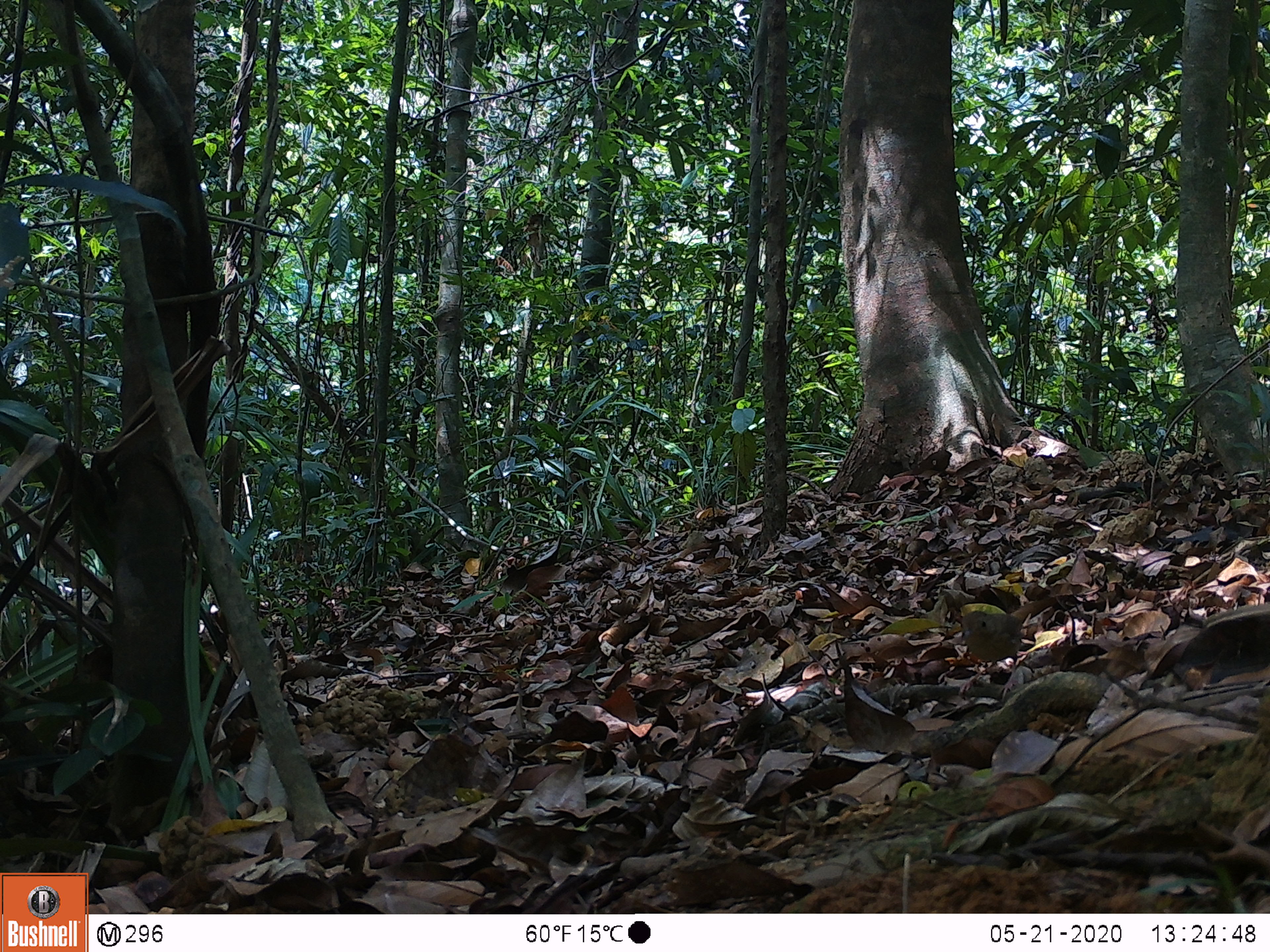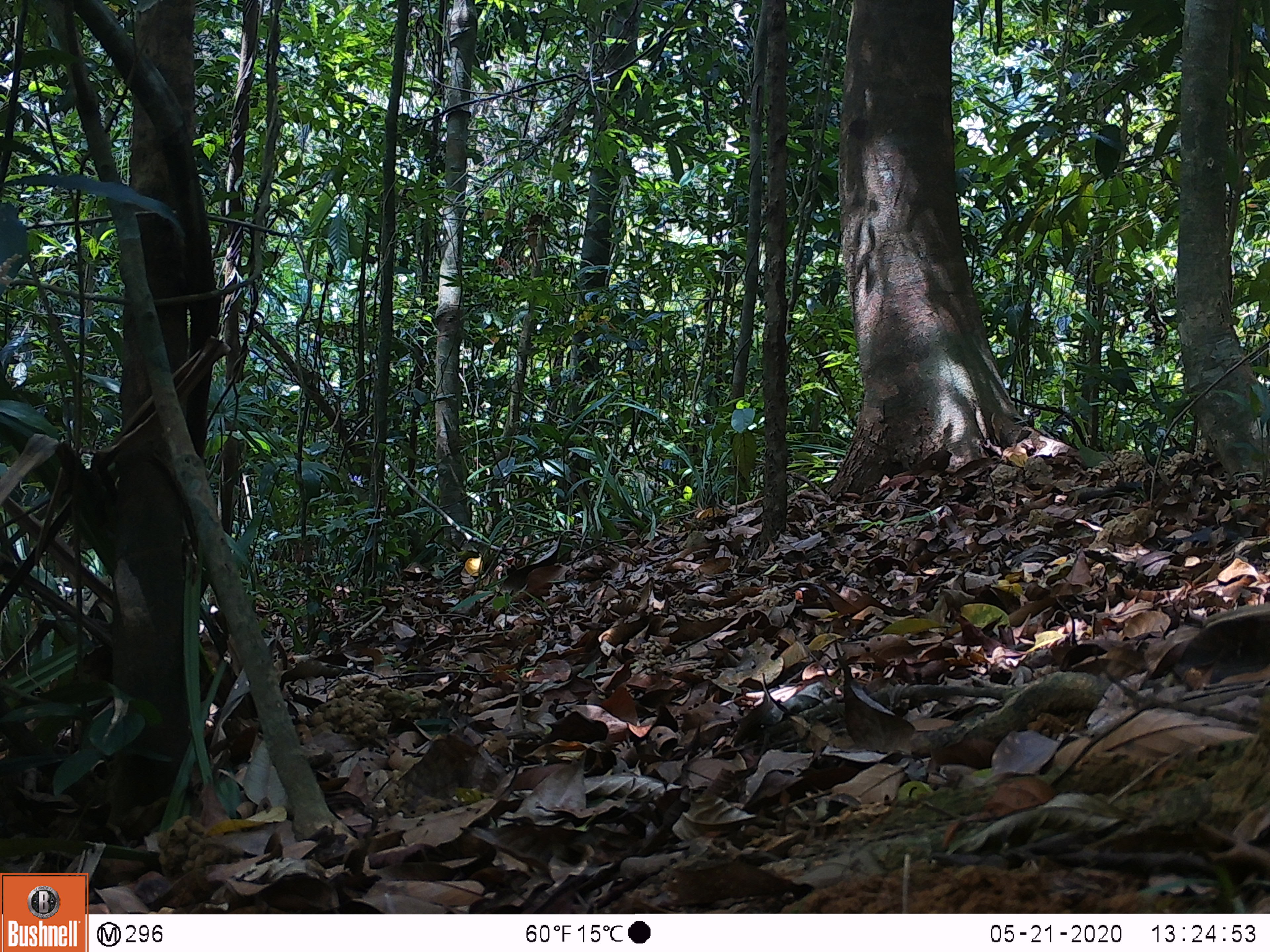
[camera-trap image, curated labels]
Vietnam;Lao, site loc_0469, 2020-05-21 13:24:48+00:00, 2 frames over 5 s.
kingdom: Animalia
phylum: Chordata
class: Aves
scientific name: Aves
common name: bird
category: unidentified bird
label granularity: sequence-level